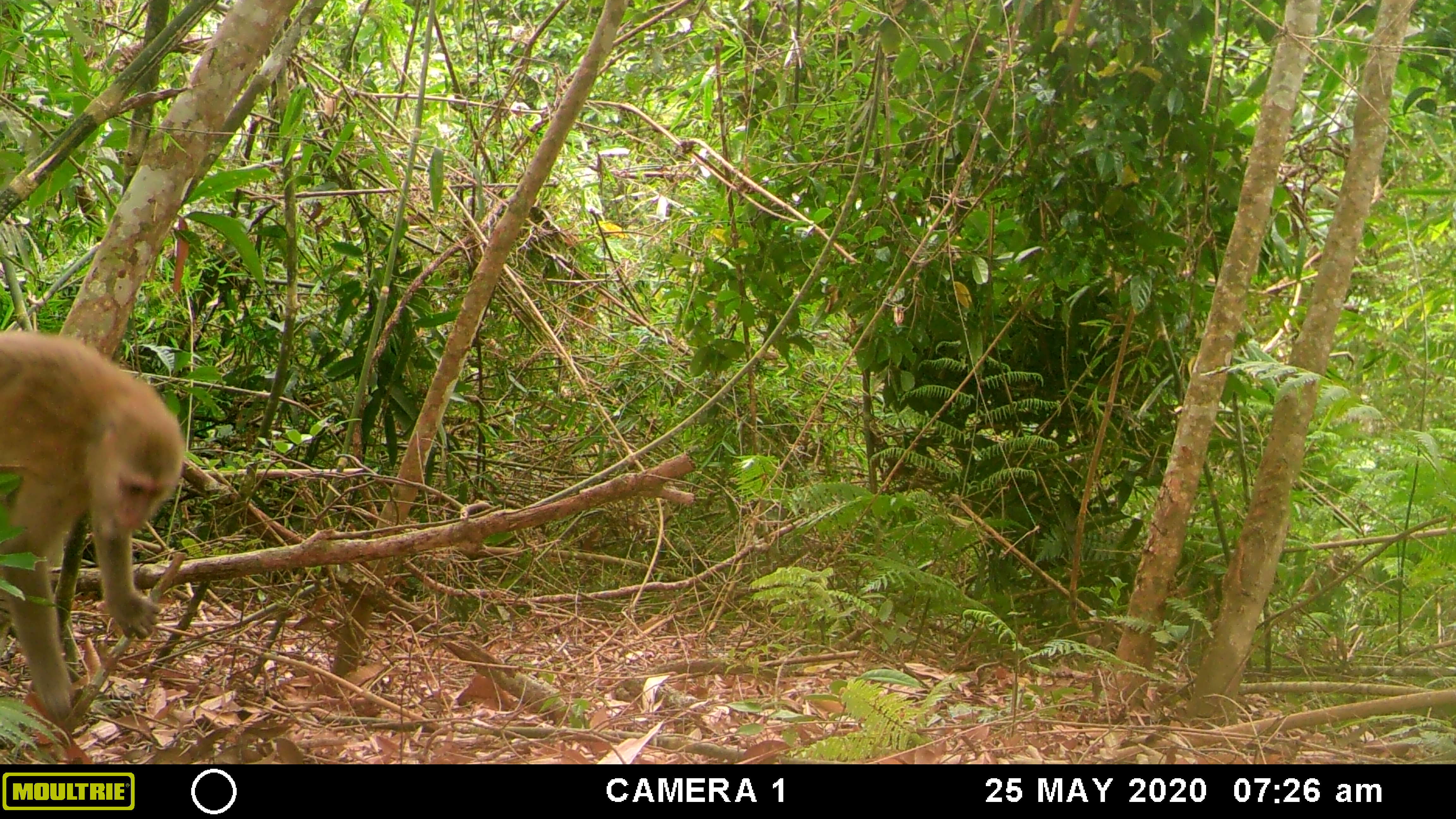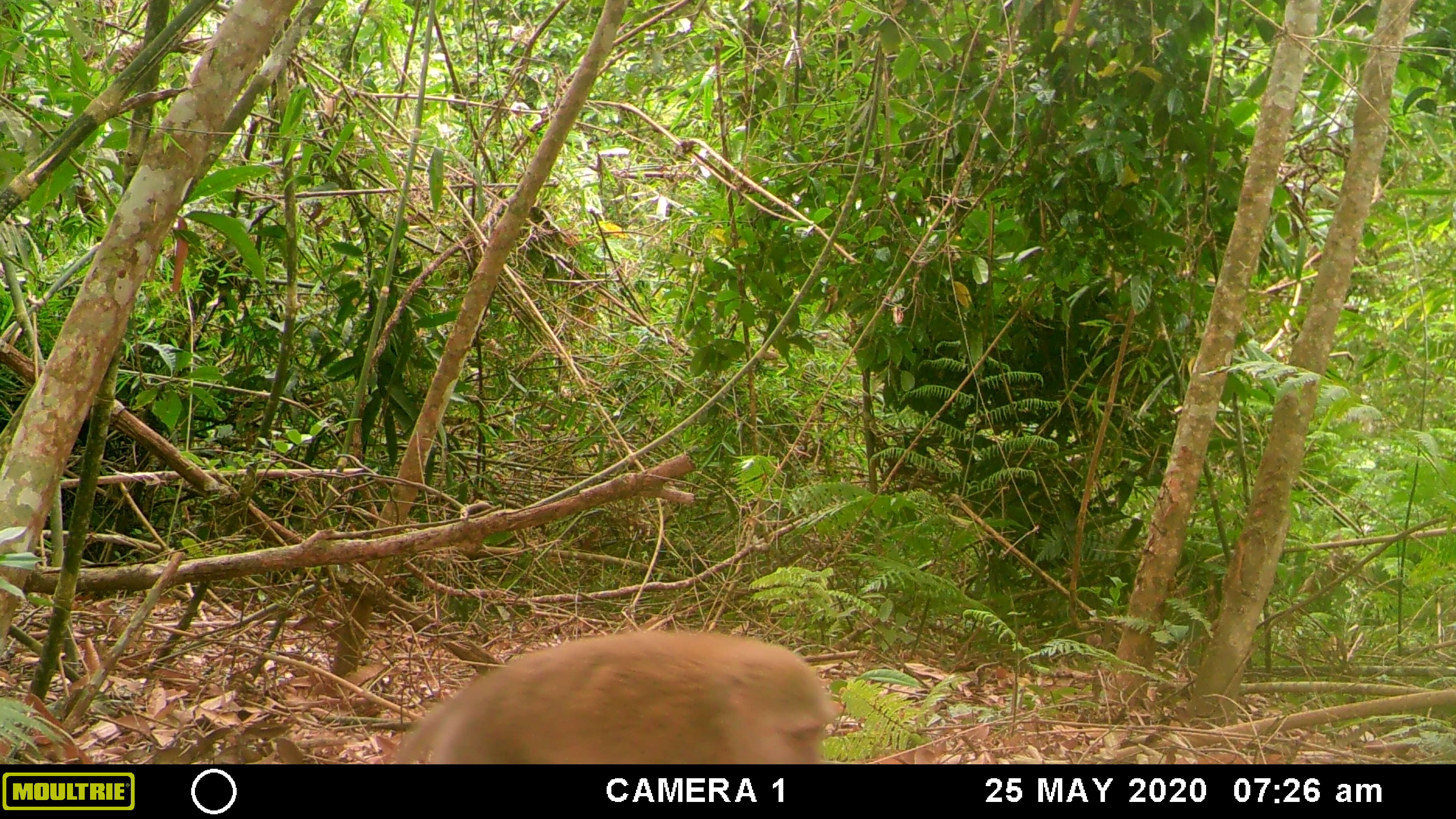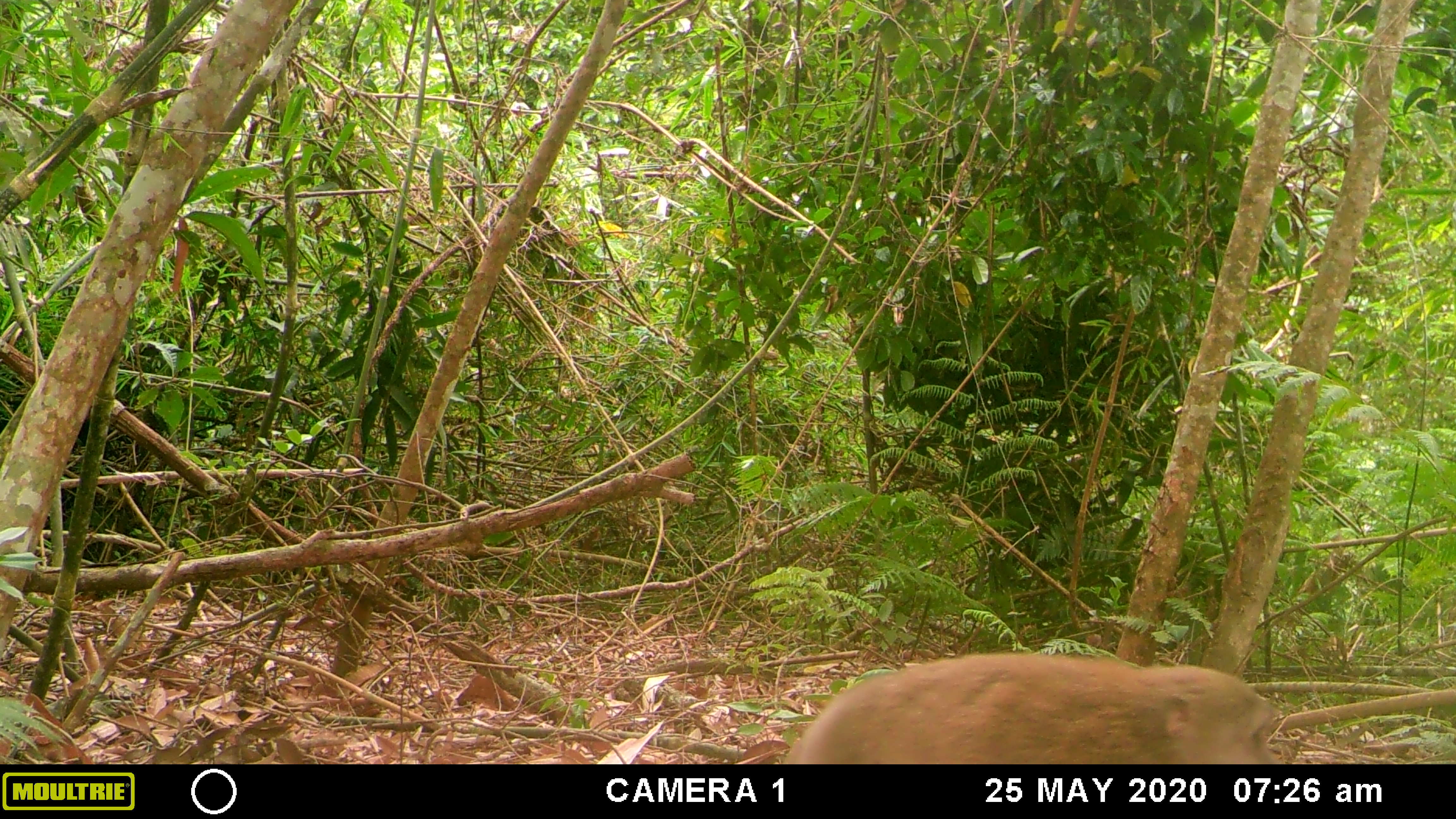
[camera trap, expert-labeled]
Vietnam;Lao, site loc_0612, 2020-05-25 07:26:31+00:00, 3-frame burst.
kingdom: Animalia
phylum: Chordata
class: Mammalia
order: Primates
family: Cercopithecidae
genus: Macaca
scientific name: Macaca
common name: macaques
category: assam or rhesus macaque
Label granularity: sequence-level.